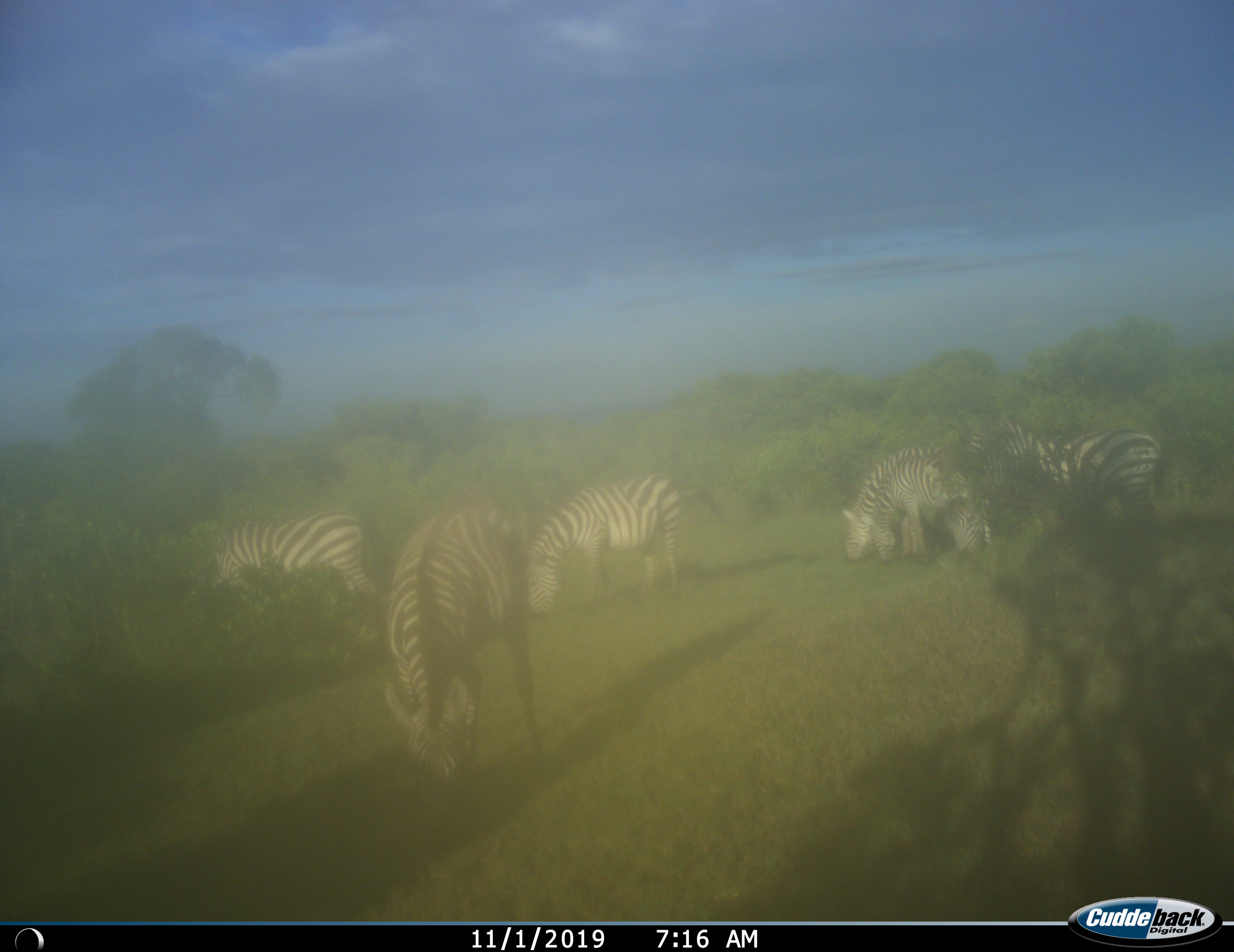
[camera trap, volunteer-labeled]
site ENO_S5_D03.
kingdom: Animalia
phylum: Chordata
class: Mammalia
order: Perissodactyla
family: Equidae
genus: Equus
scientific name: Equus quagga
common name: plains zebra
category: zebraplains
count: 6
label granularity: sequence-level